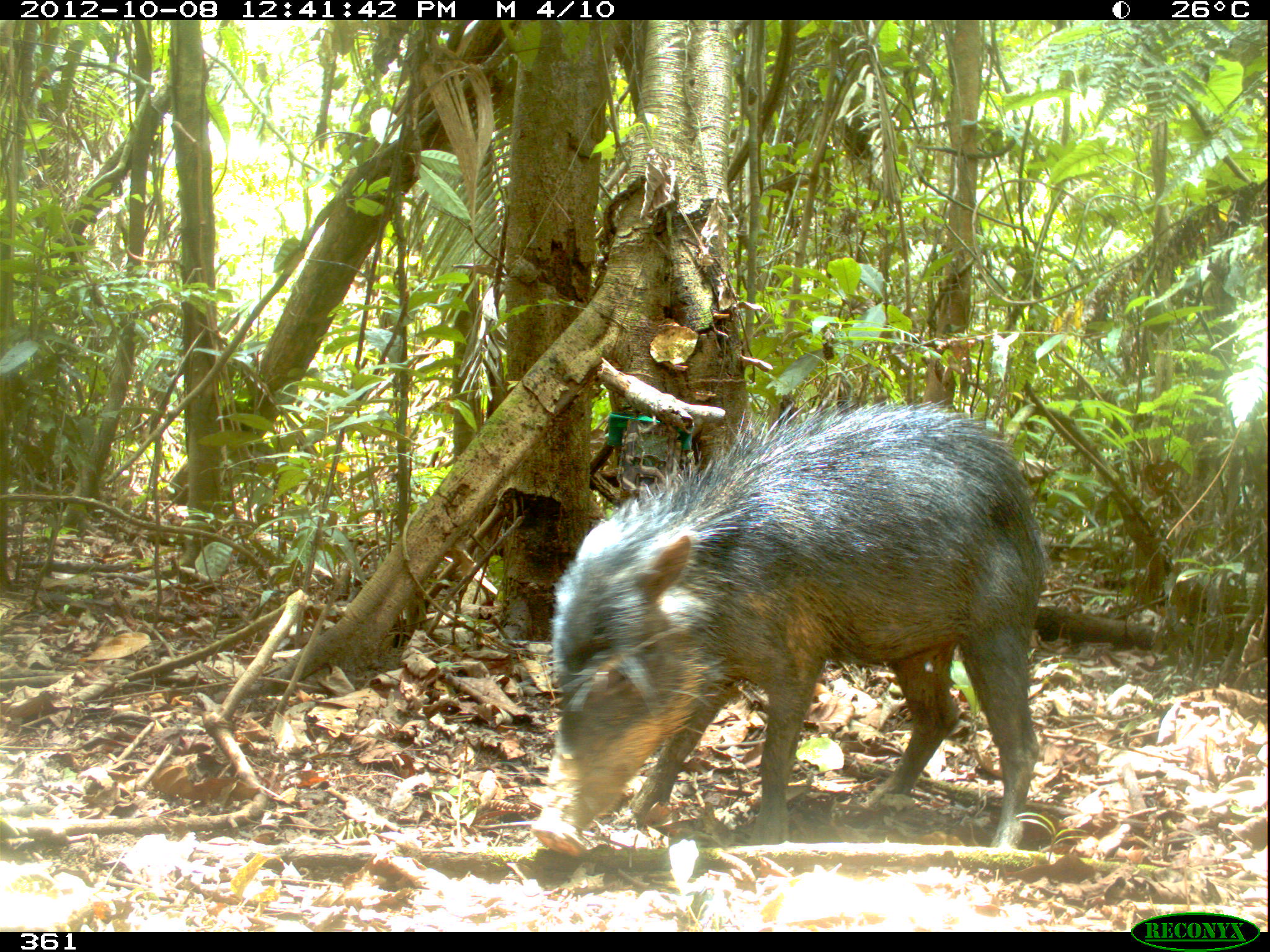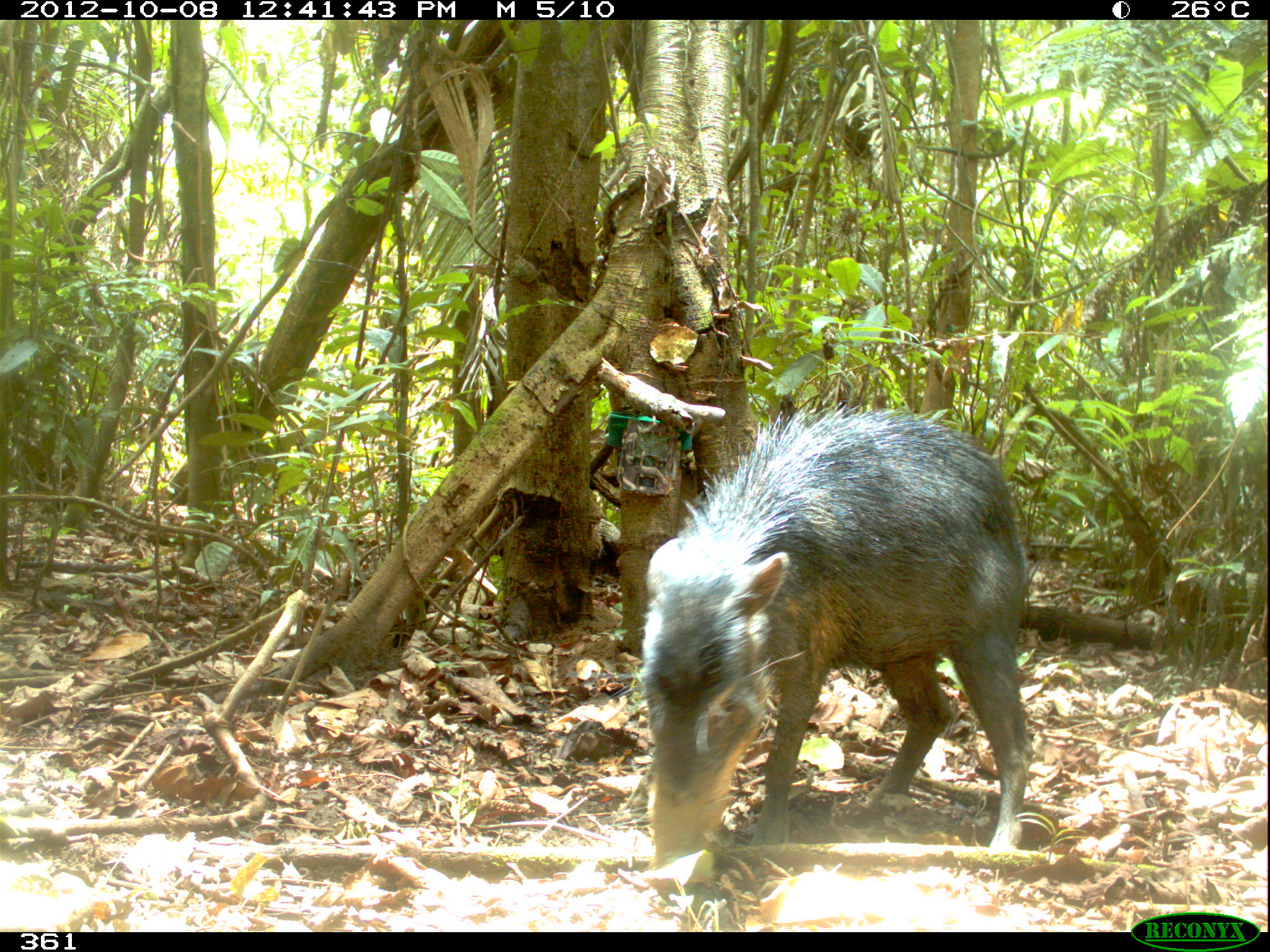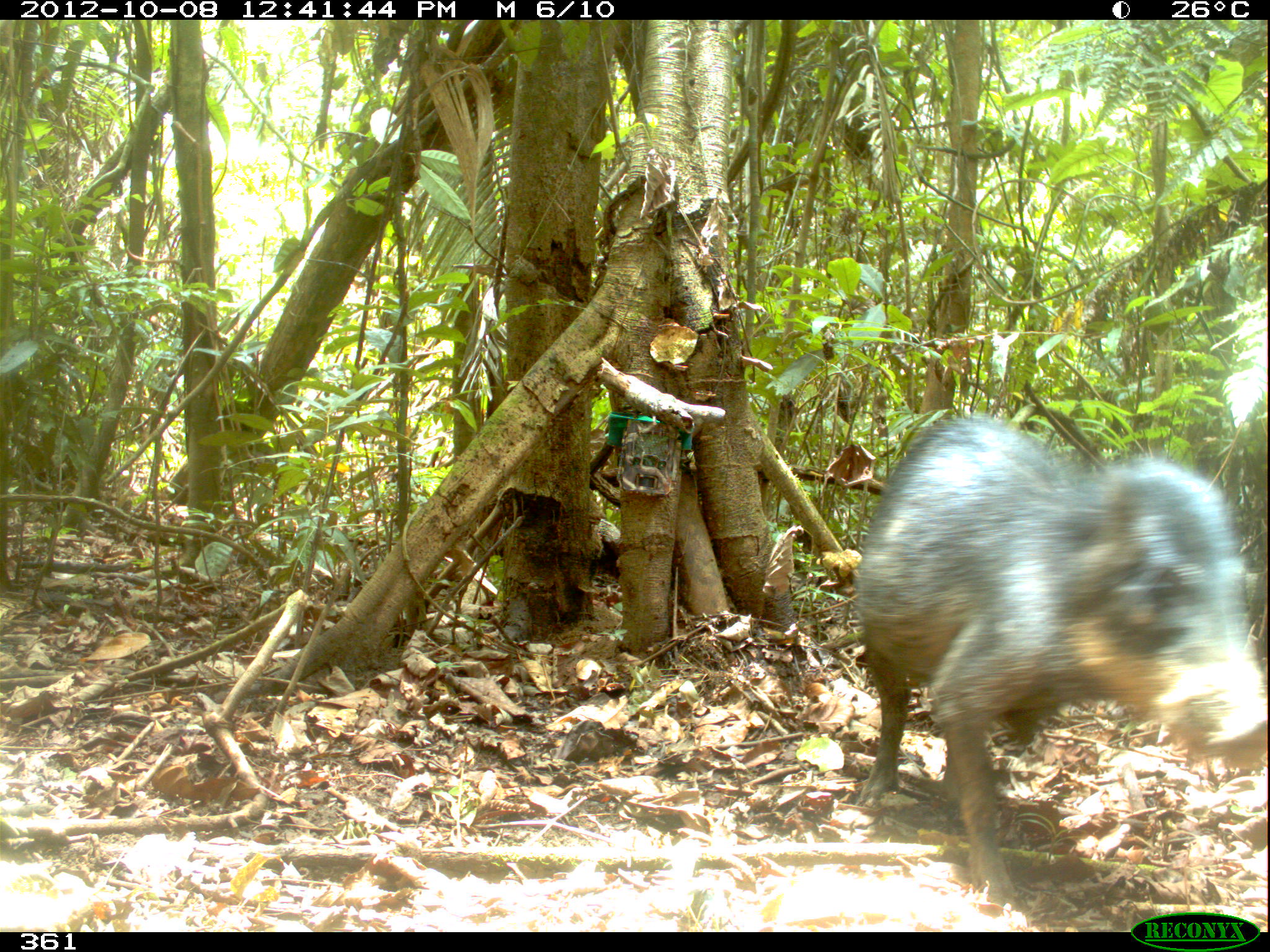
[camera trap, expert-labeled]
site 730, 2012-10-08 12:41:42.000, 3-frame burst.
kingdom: Animalia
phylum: Chordata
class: Mammalia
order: Artiodactyla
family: Tayassuidae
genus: Tayassu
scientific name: Tayassu pecari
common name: white-lipped peccary